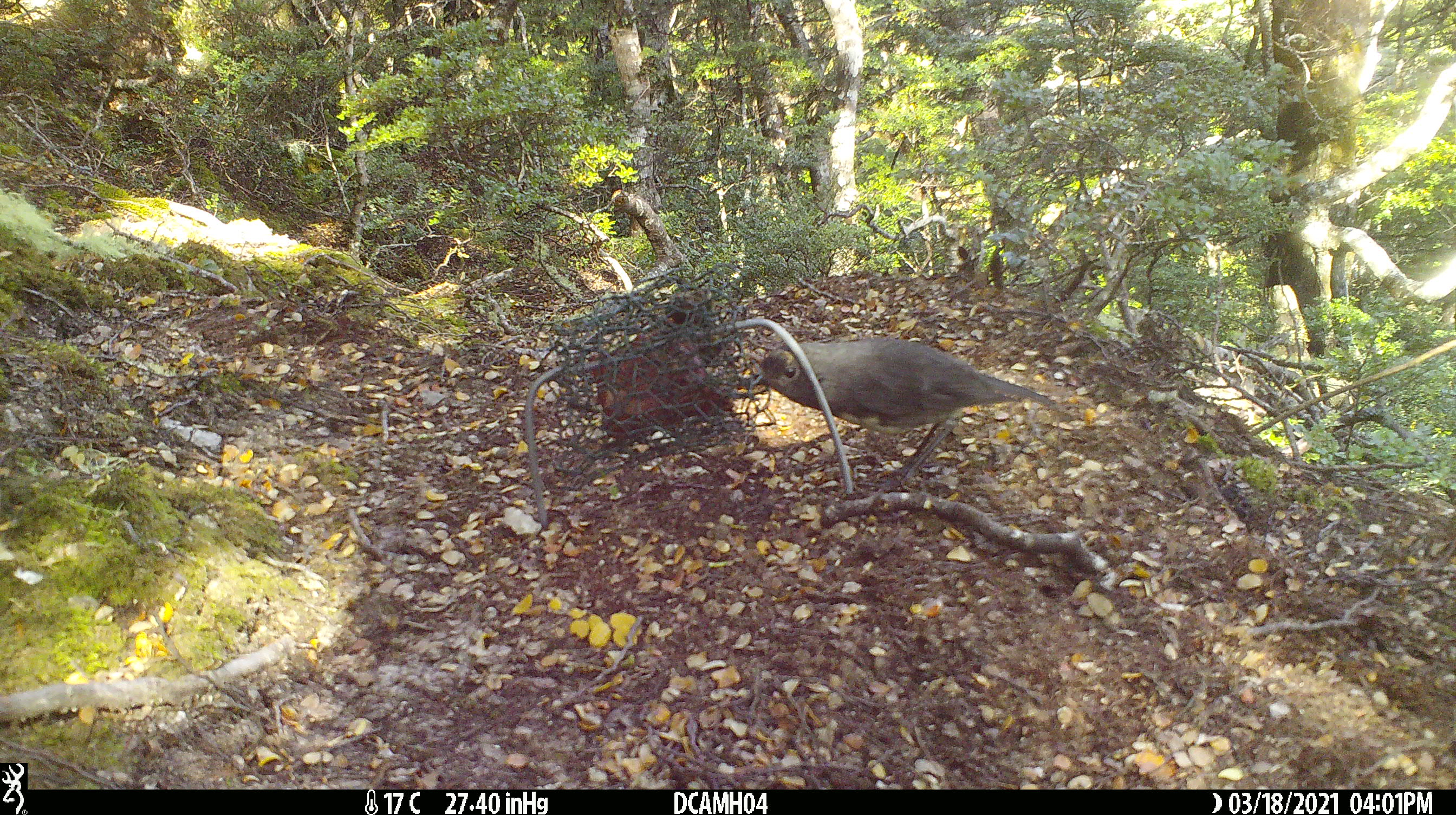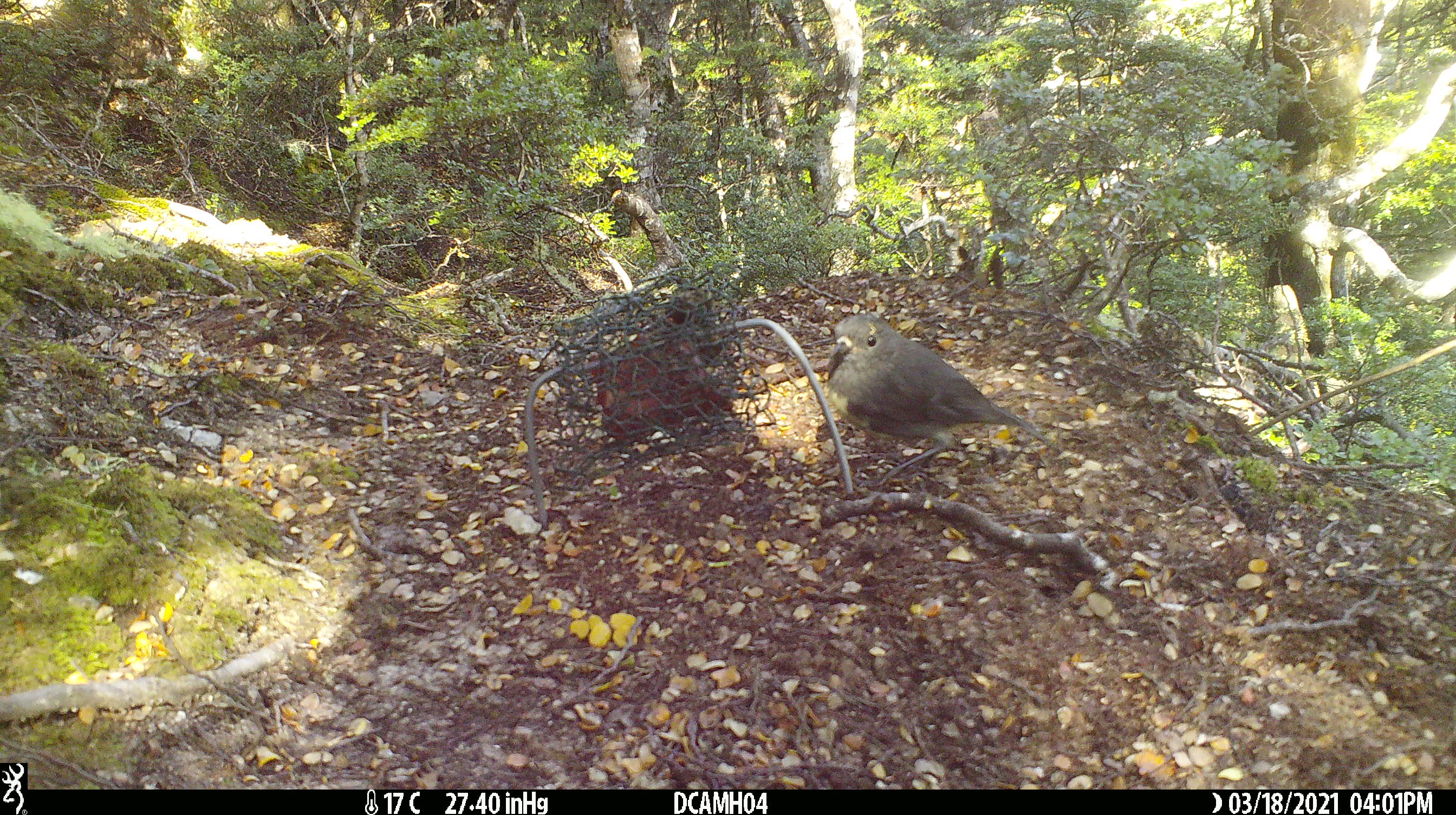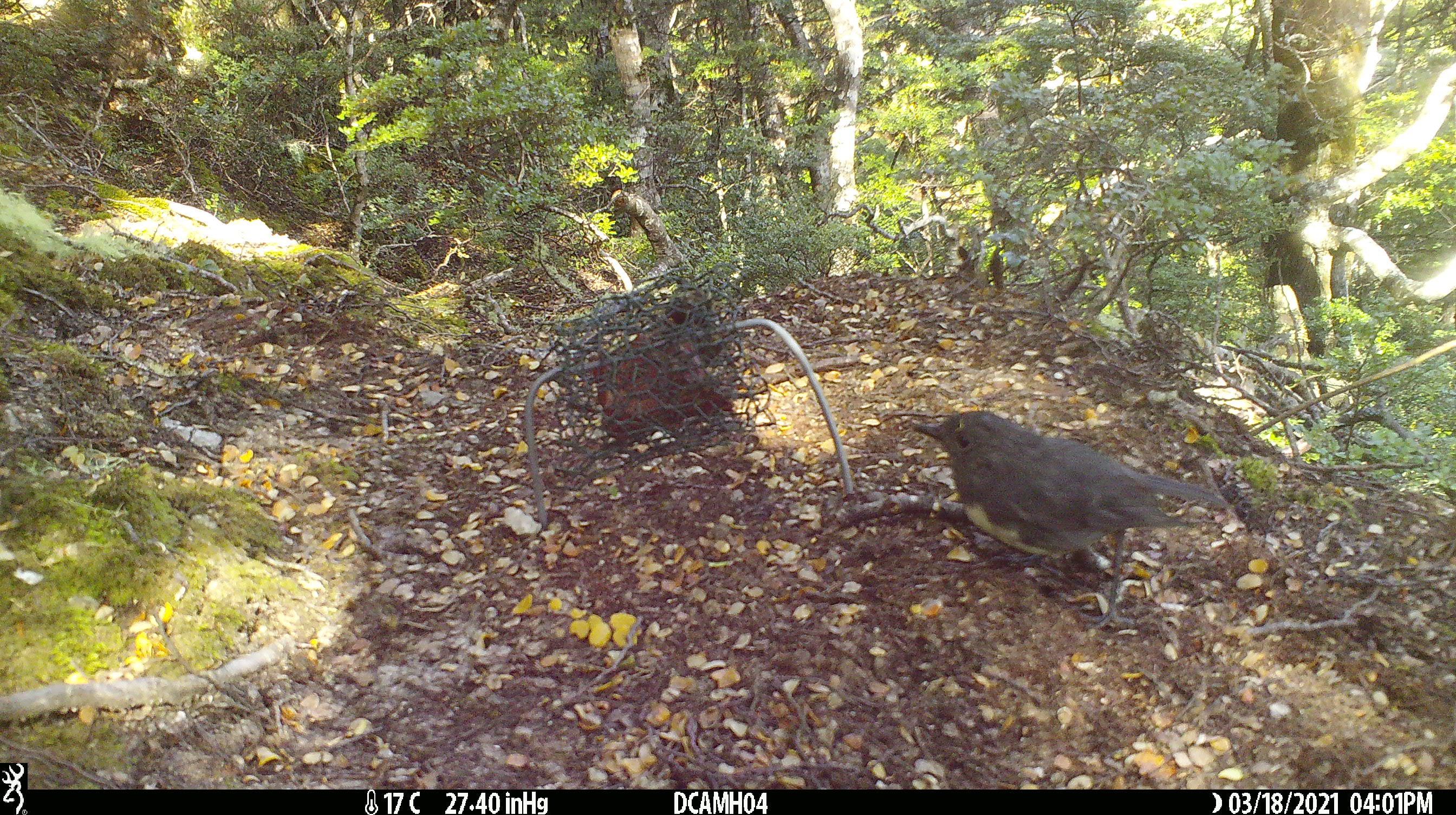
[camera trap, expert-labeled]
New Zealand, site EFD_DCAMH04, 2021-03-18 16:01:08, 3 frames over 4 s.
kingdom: Animalia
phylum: Chordata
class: Aves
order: Passeriformes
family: Petroicidae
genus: Petroica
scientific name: Petroica australis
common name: new zealand robin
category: robin